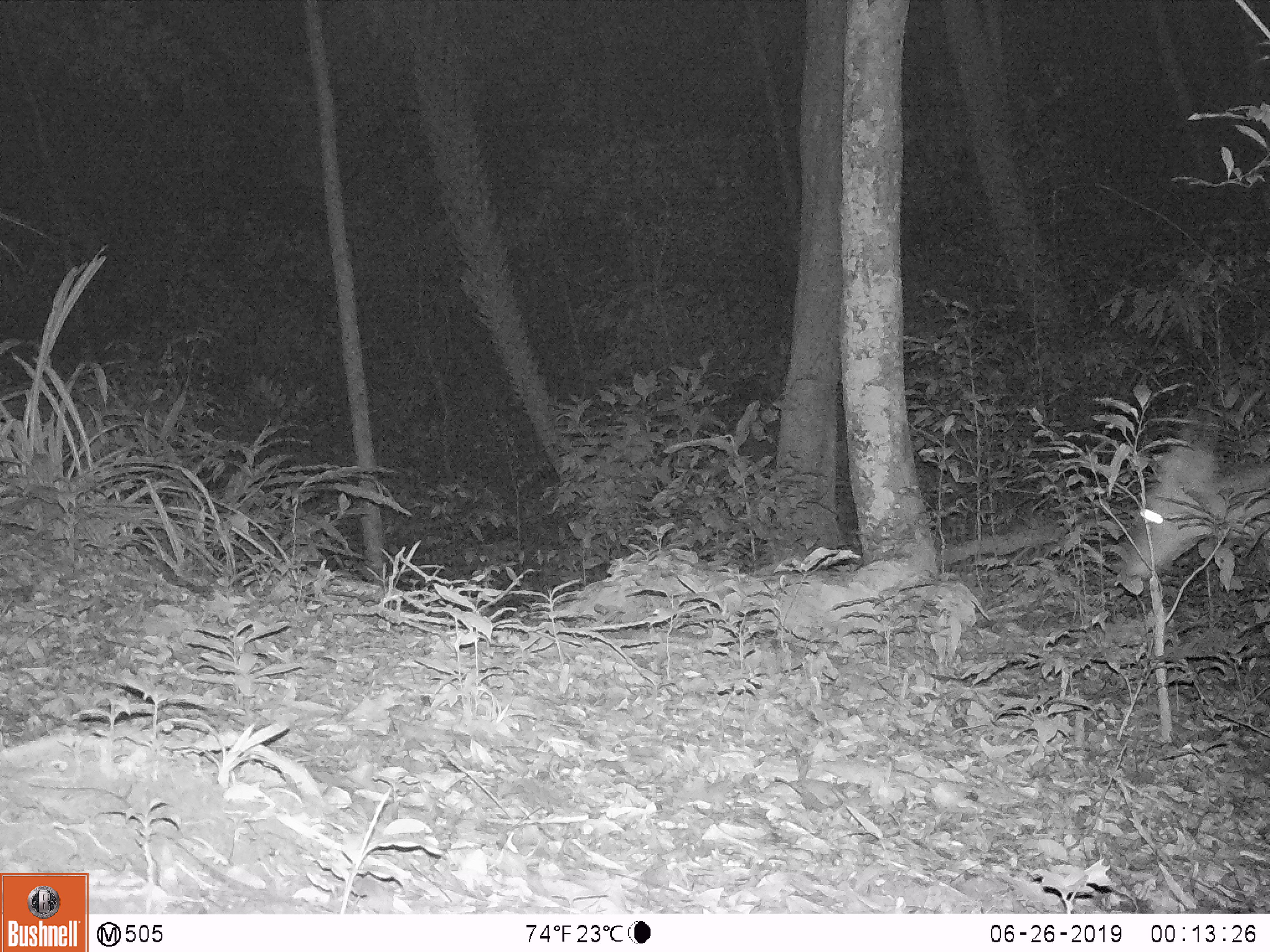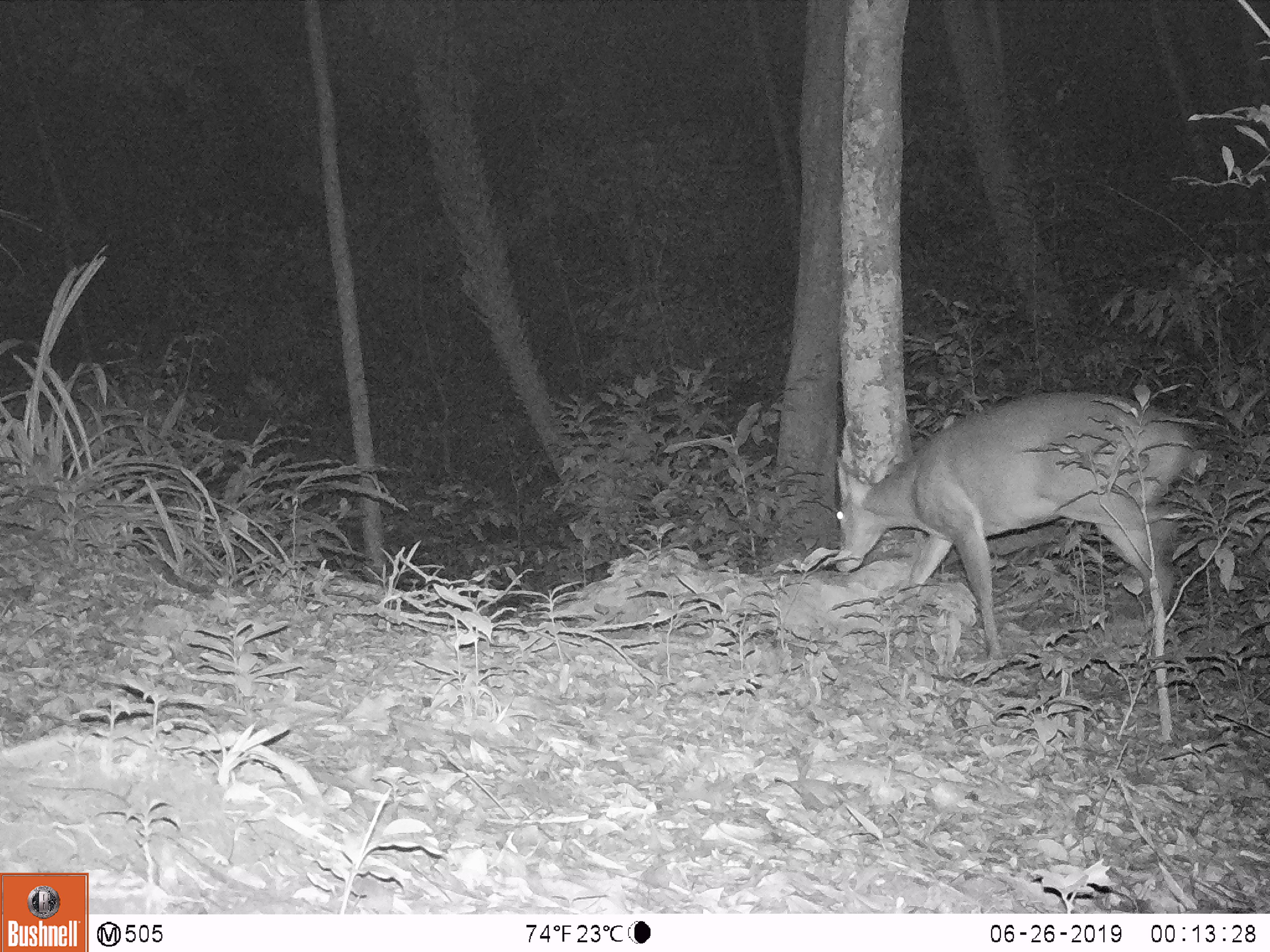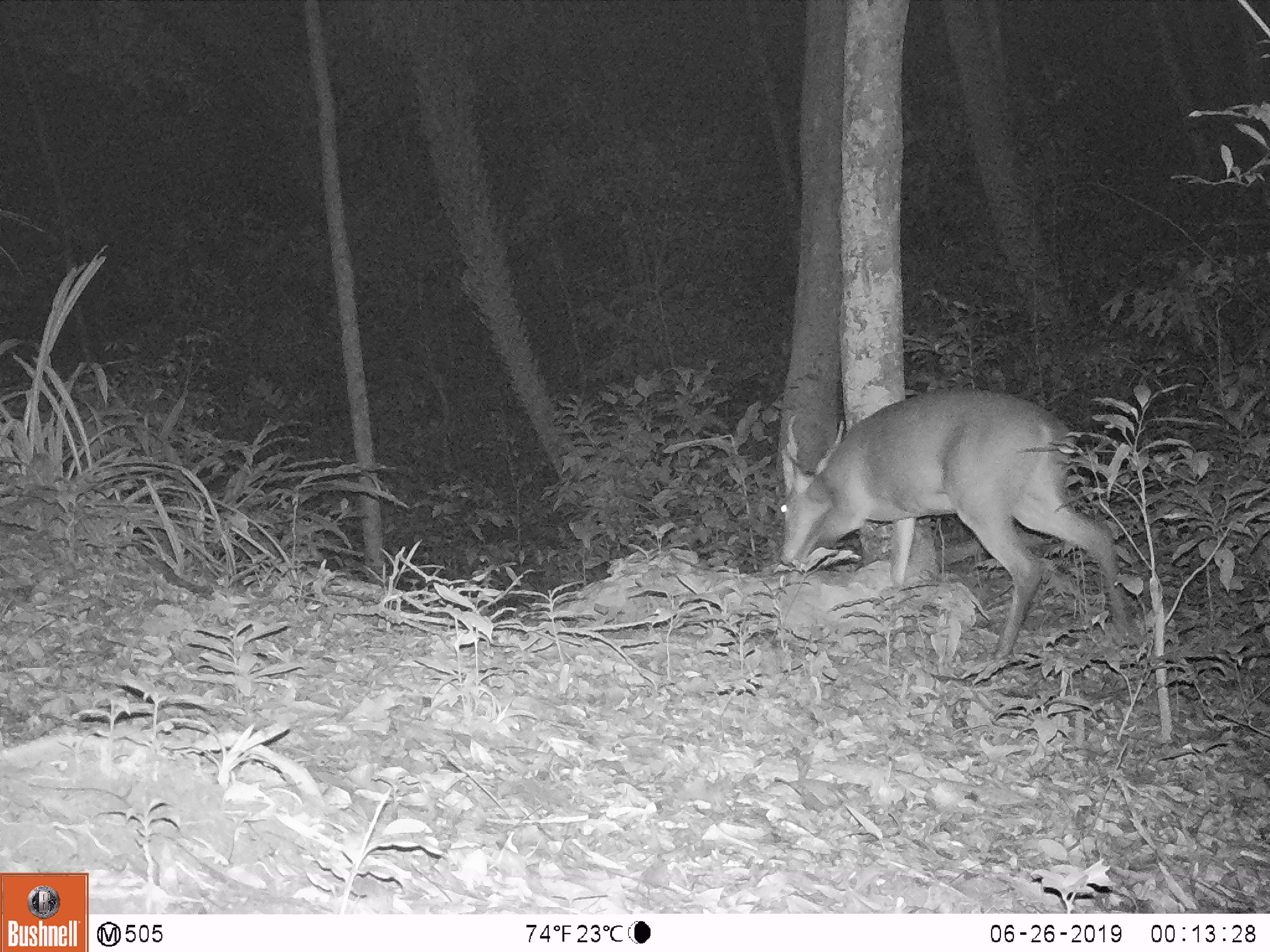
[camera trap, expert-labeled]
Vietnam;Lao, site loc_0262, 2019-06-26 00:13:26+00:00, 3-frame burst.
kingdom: Animalia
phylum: Chordata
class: Mammalia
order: Artiodactyla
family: Cervidae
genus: Muntiacus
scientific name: Muntiacus vuquangensis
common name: large-antlered muntjac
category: large antlered muntjac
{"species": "large antlered muntjac (large-antlered muntjac) (Muntiacus vuquangensis)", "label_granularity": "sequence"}